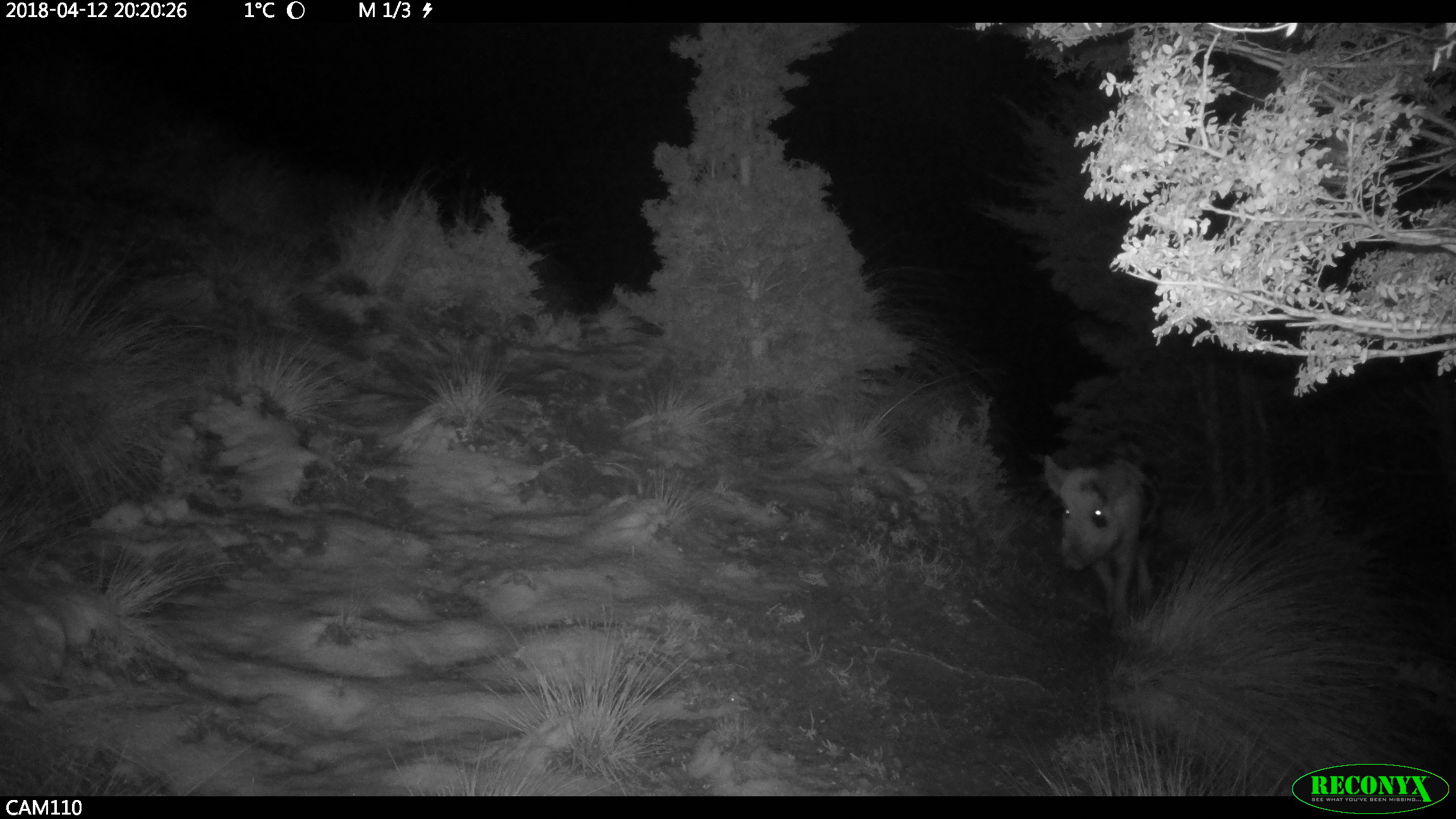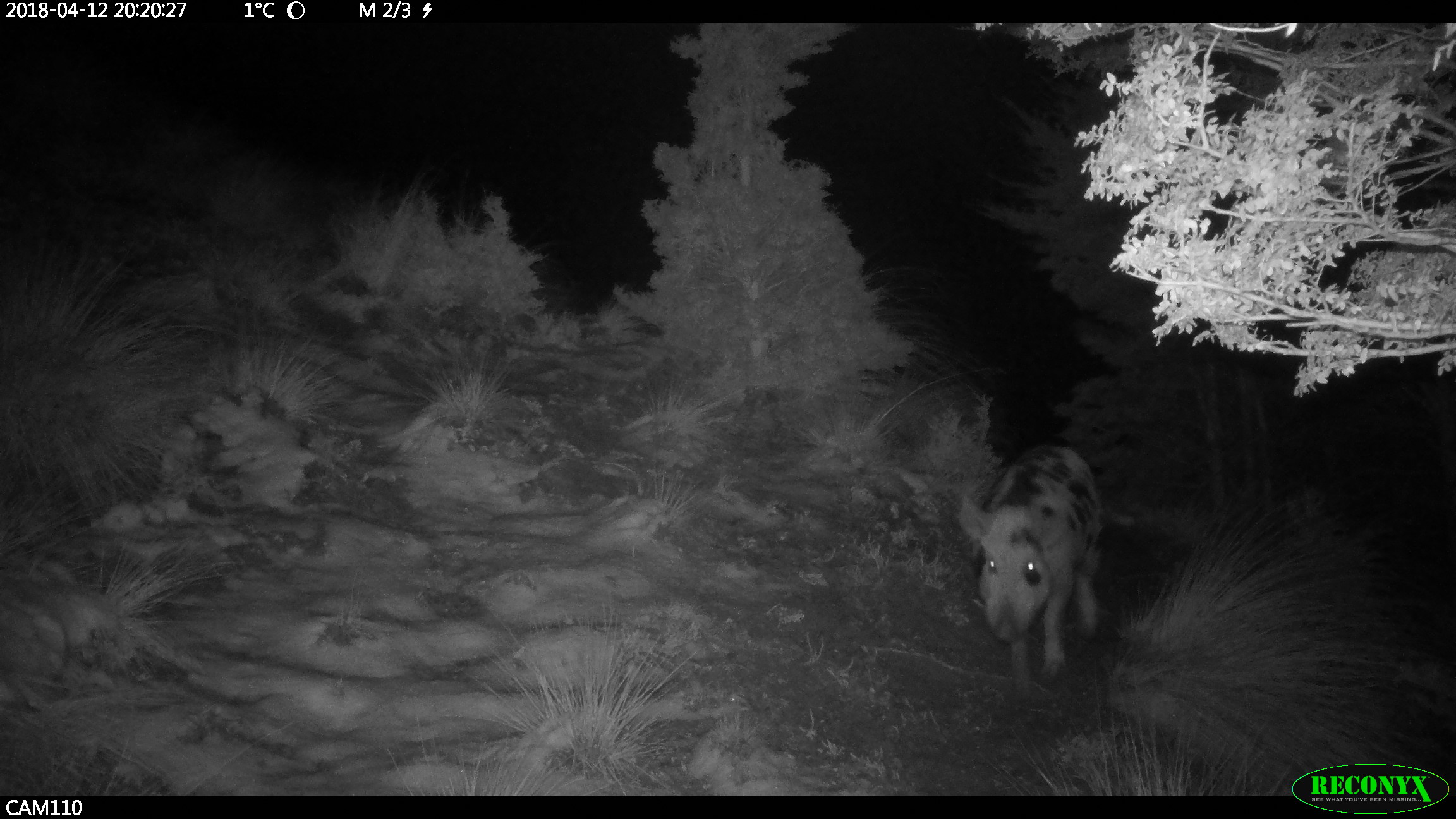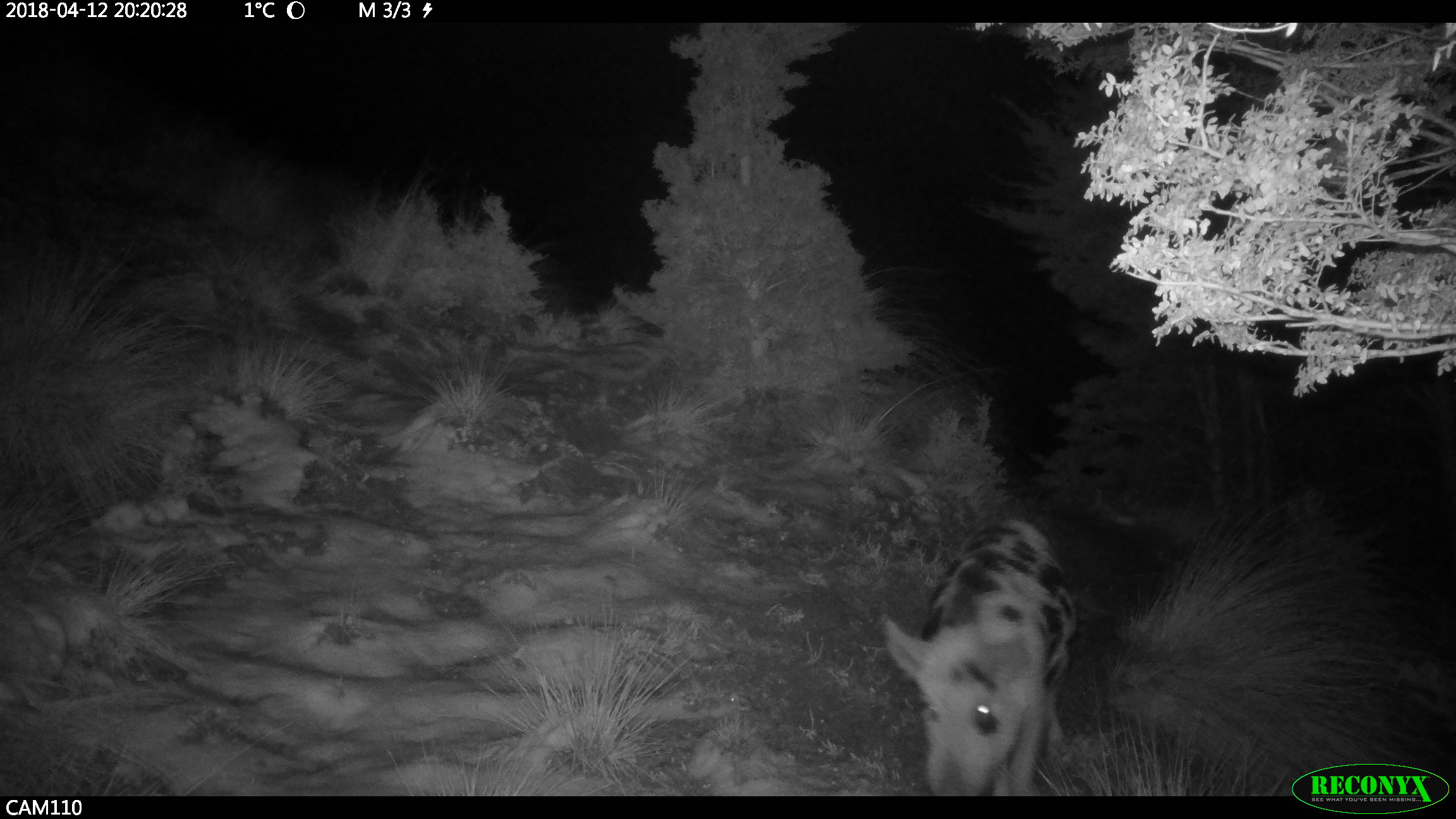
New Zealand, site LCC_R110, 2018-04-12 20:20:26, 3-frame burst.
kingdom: Animalia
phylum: Chordata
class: Mammalia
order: Artiodactyla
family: Suidae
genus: Sus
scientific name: Sus scrofa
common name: pig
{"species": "pig (Sus scrofa)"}